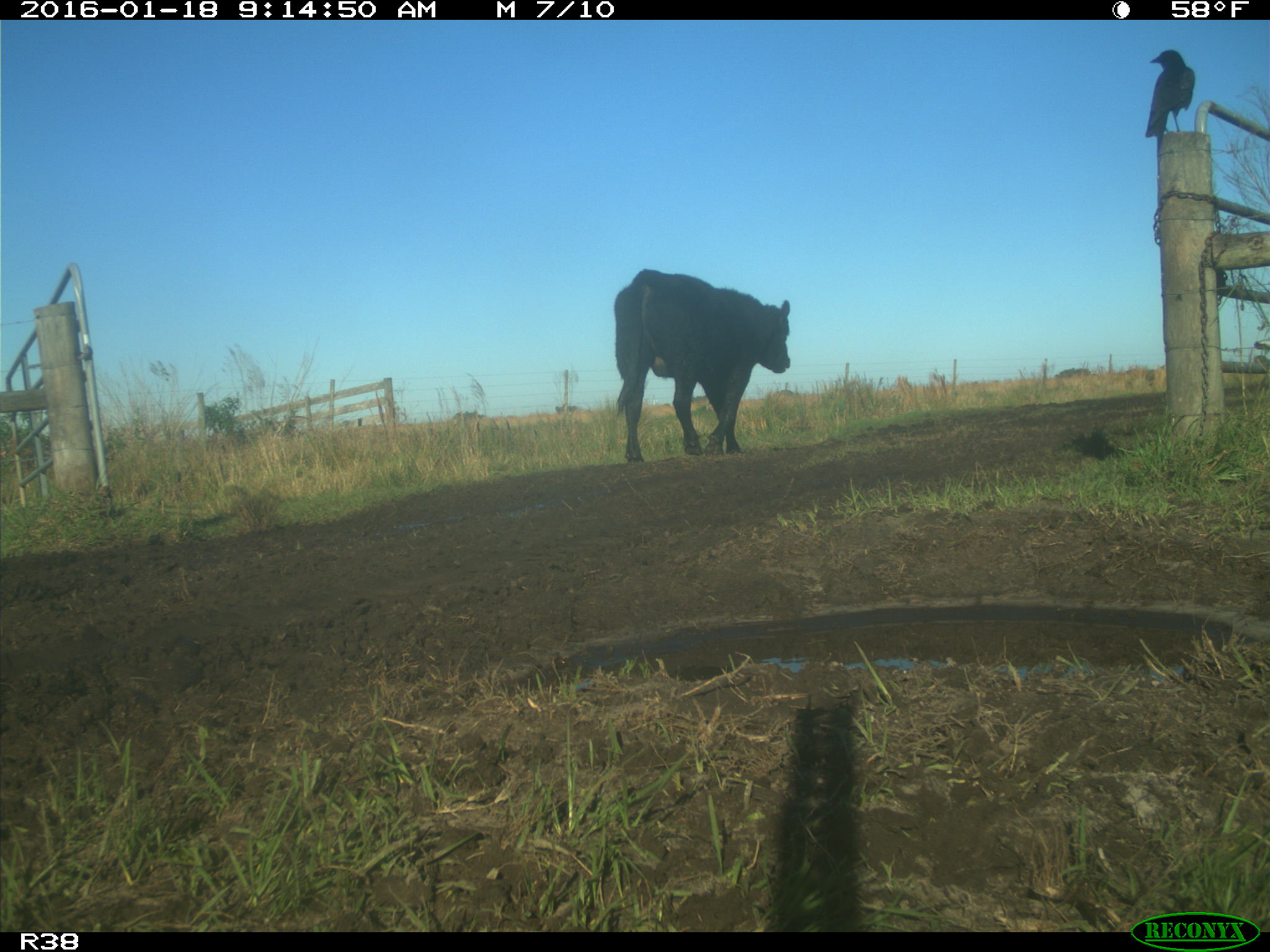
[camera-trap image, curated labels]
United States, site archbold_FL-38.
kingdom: Animalia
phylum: Chordata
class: Mammalia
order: Artiodactyla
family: Bovidae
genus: Bos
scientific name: Bos taurus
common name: domestic cow